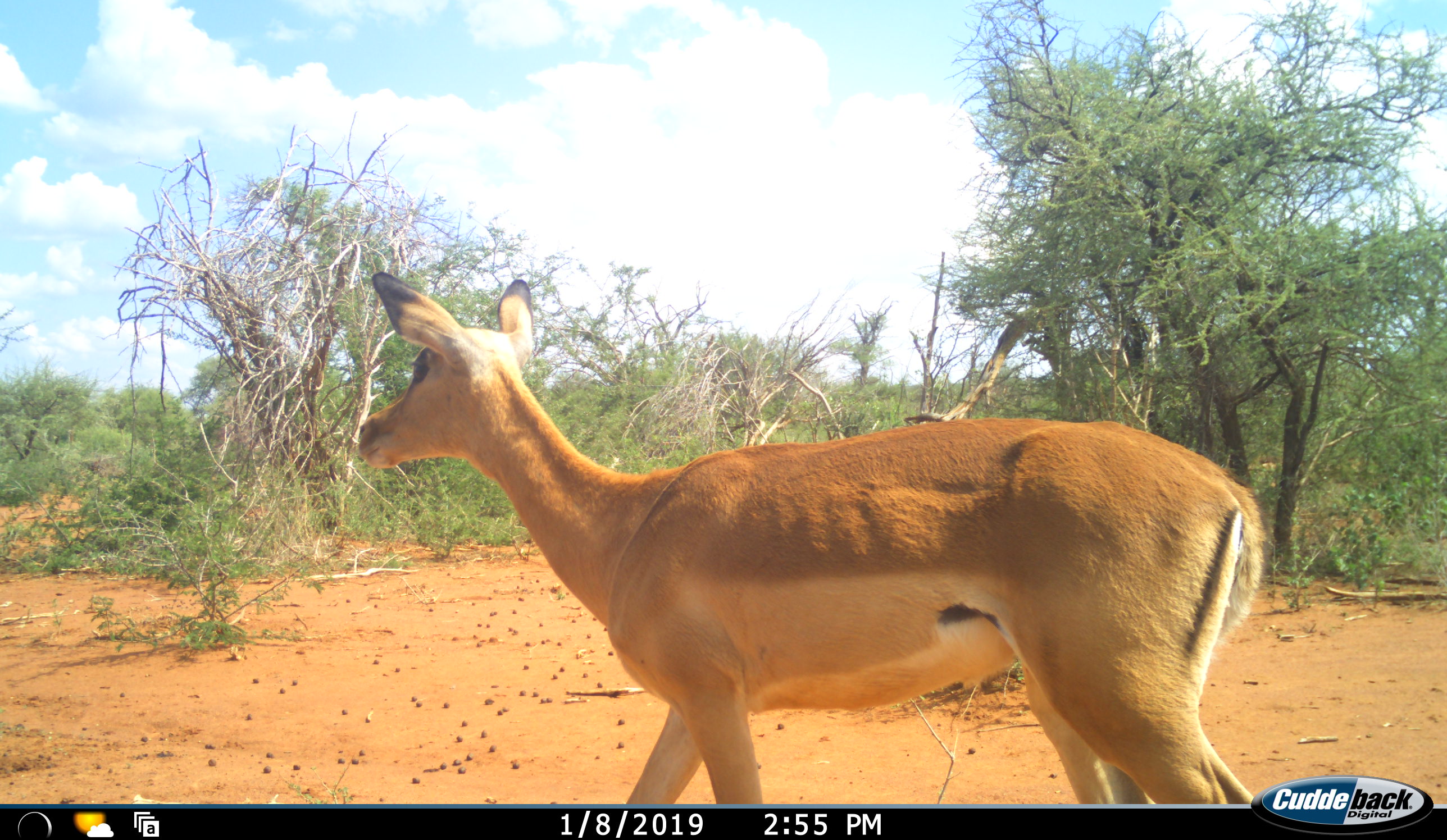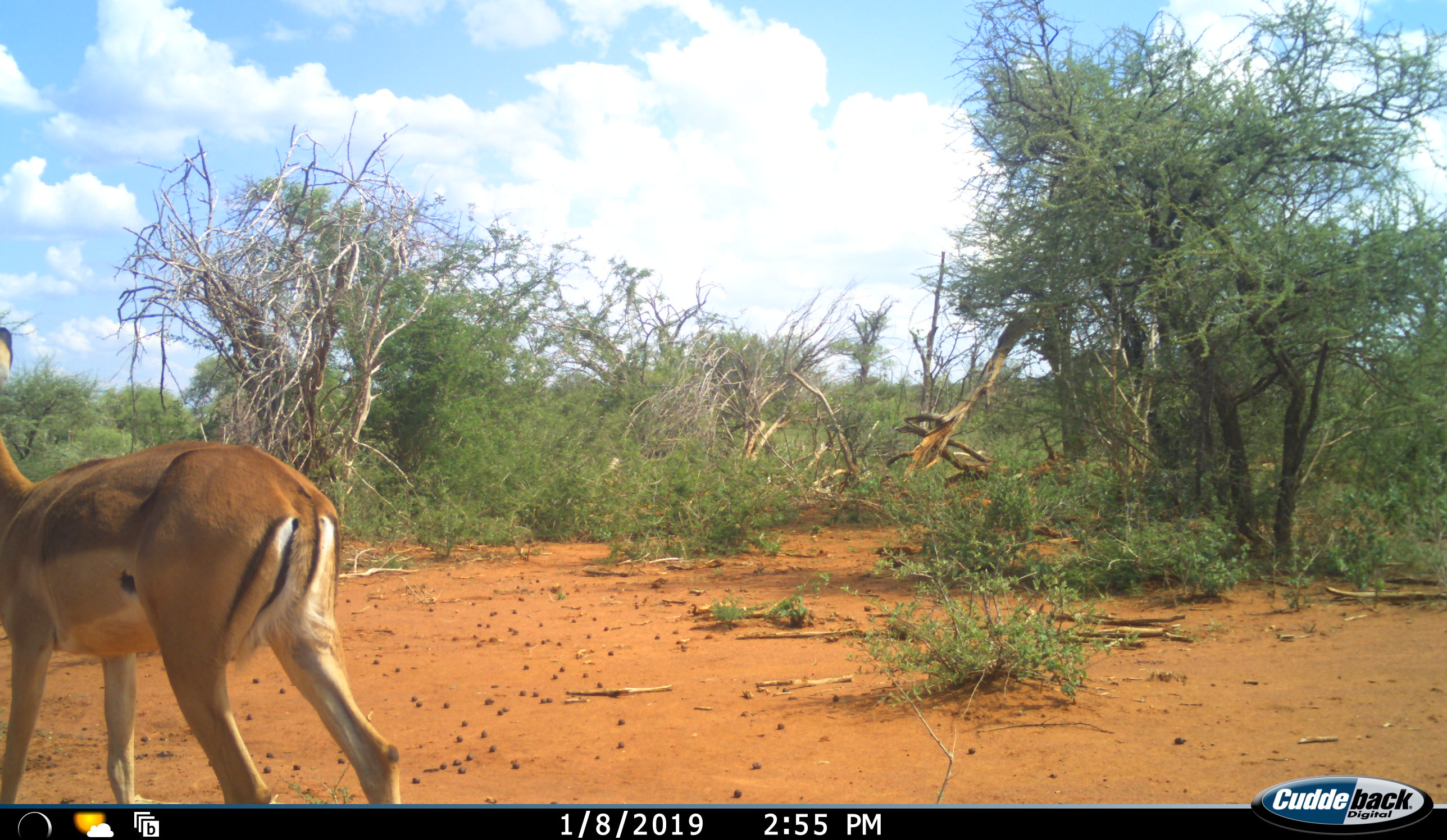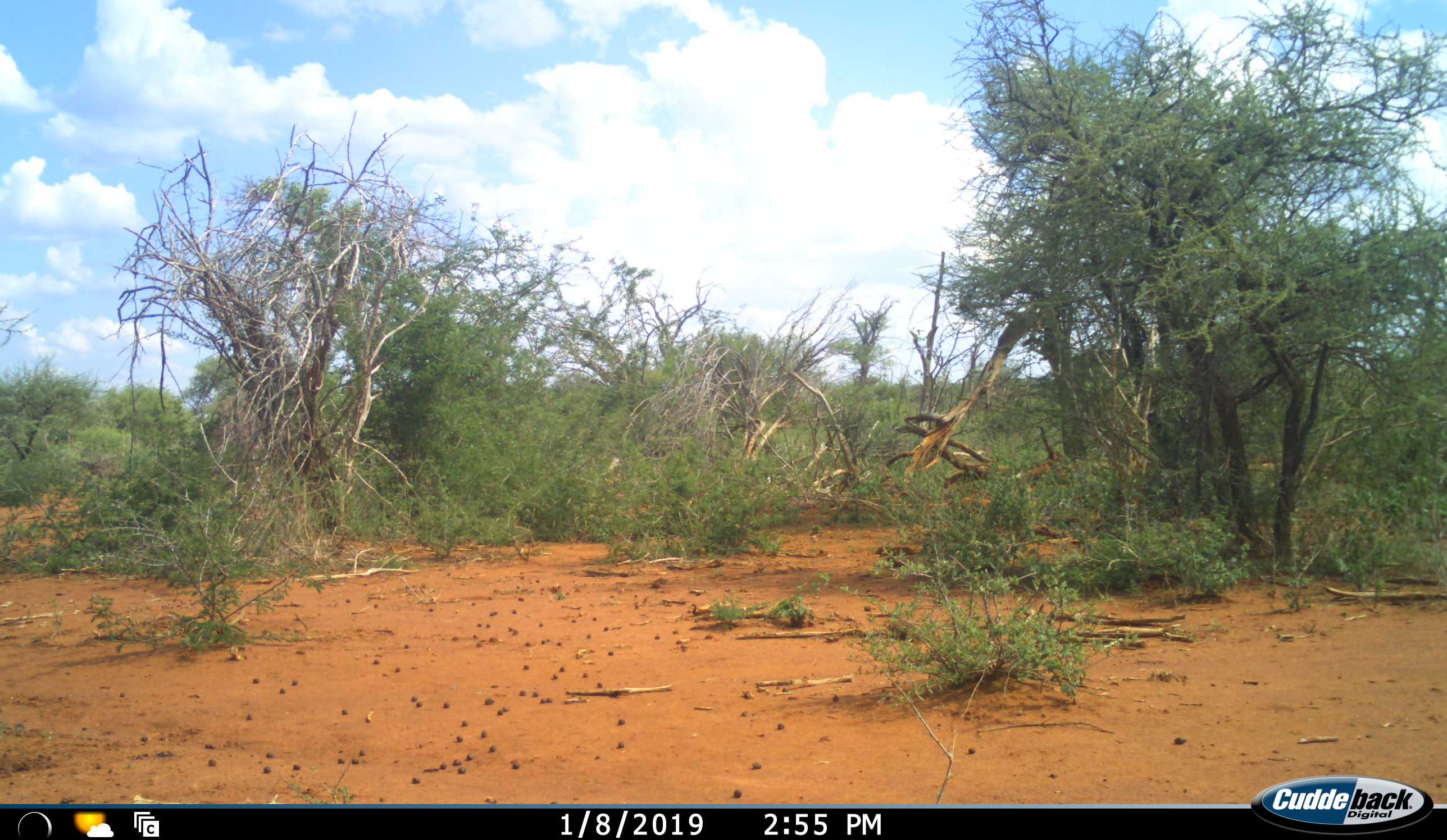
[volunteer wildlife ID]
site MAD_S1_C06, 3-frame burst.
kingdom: Animalia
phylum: Chordata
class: Mammalia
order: Artiodactyla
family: Bovidae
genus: Aepyceros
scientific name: Aepyceros melampus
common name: impala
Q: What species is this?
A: Impala (Aepyceros melampus).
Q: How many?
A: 1.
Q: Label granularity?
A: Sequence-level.